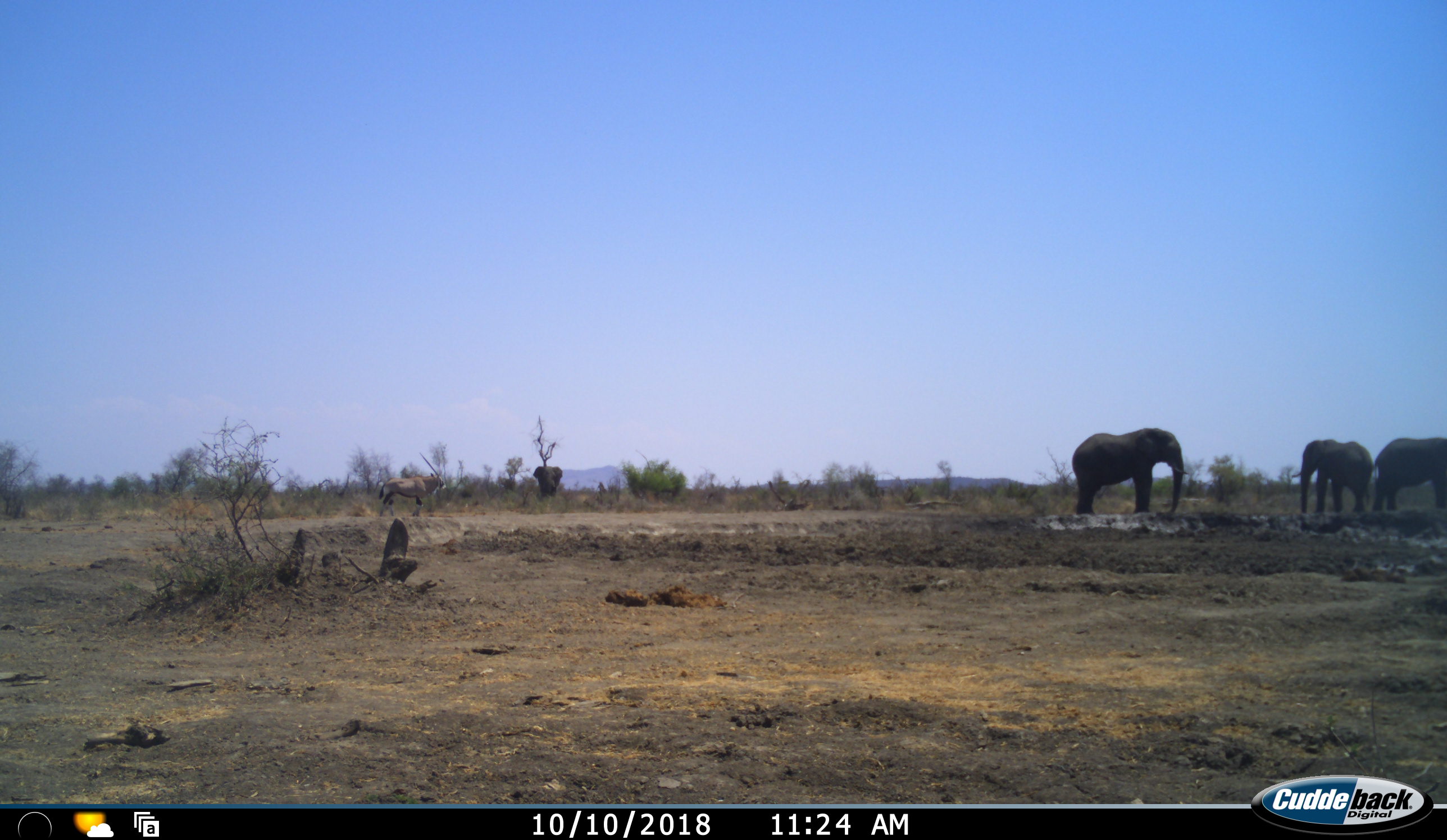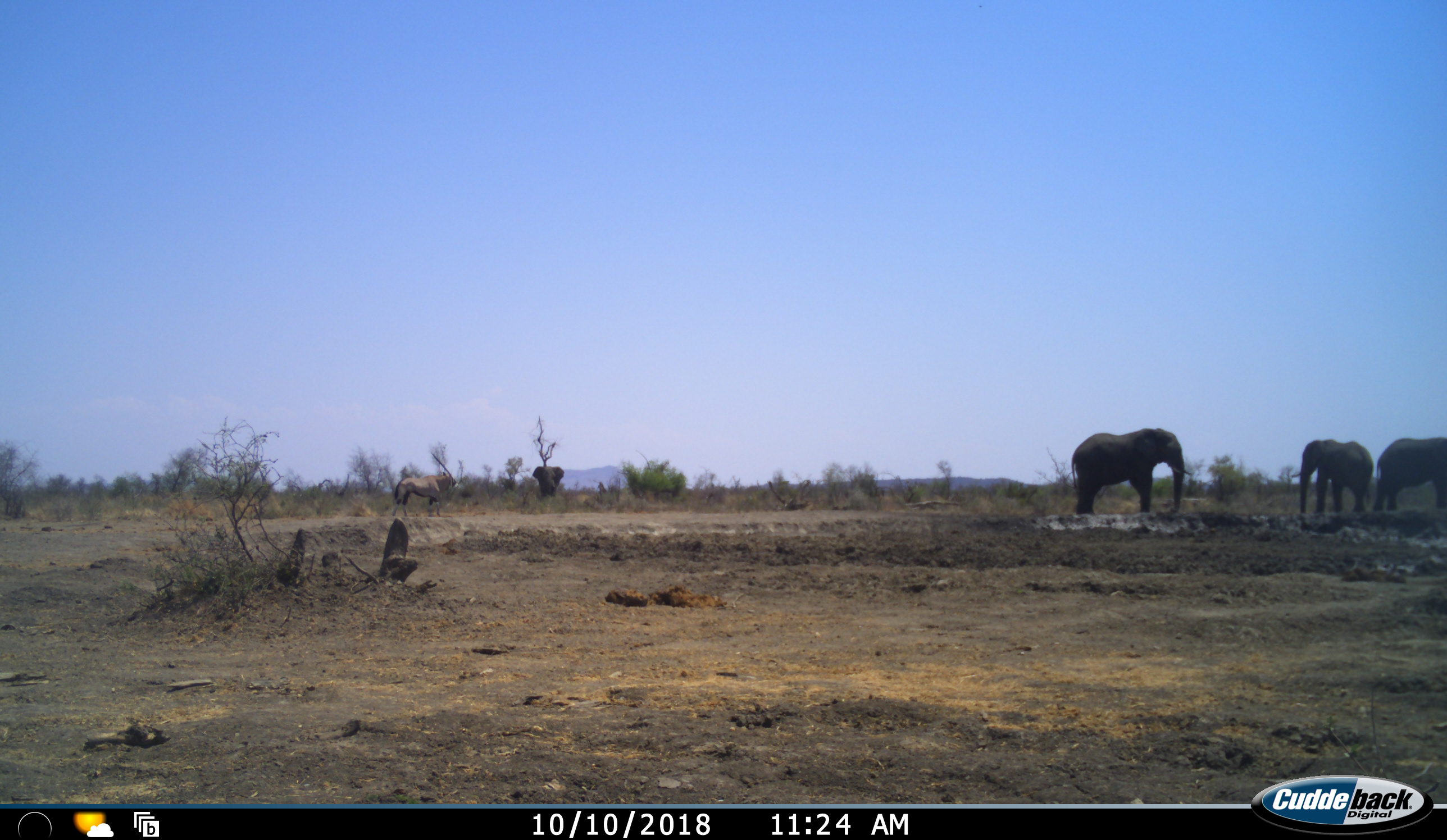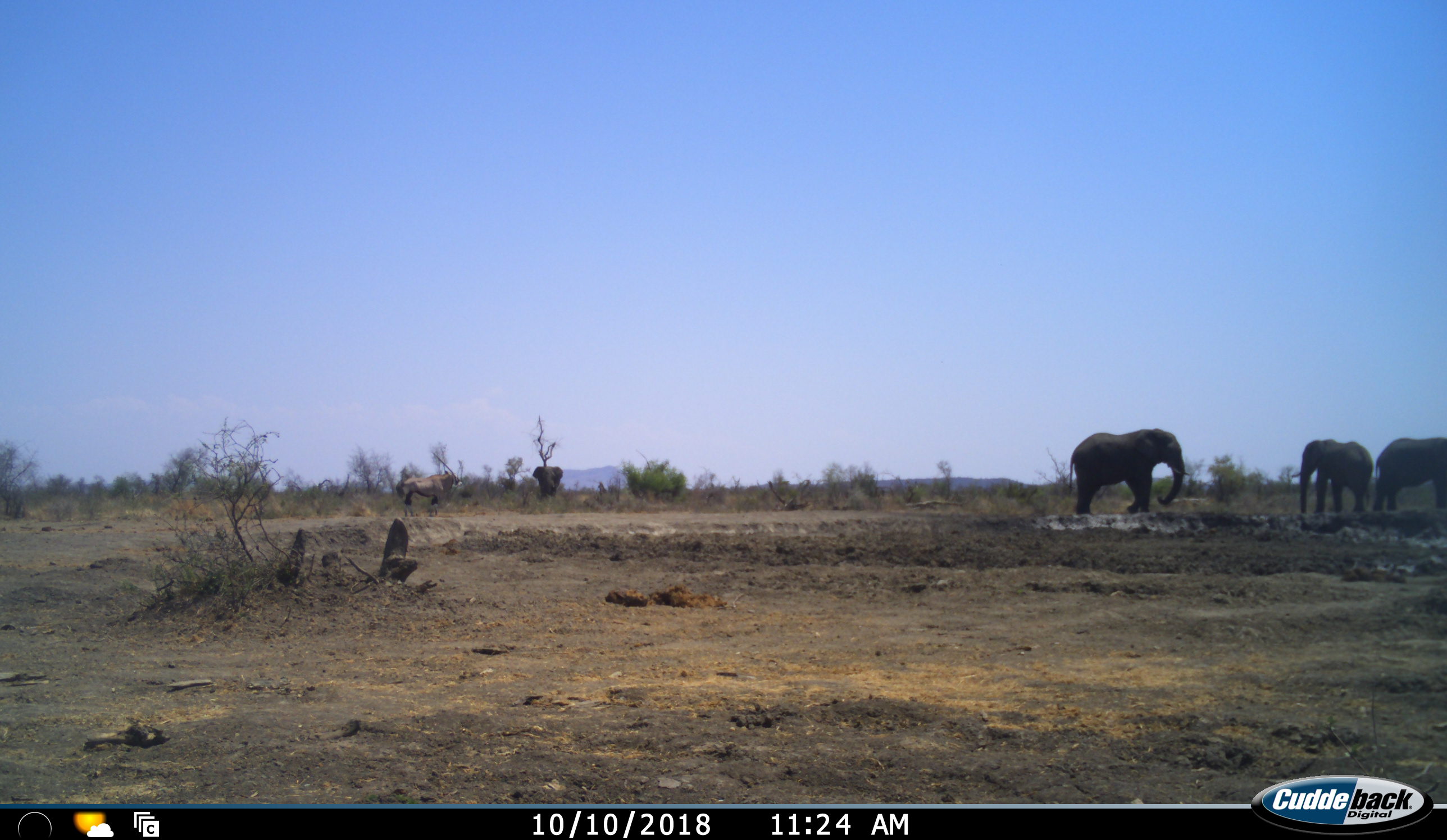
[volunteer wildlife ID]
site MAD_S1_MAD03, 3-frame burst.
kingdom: Animalia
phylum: Chordata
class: Mammalia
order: Proboscidea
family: Elephantidae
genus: Loxodonta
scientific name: Loxodonta africana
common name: african bush elephant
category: elephant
Elephant (african bush elephant) (Loxodonta africana), count 4. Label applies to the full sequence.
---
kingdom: Animalia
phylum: Chordata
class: Mammalia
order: Artiodactyla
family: Bovidae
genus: Oryx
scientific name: Oryx gazella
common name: gemsbok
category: oryx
Oryx (gemsbok) (Oryx gazella), count 1. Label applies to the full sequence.